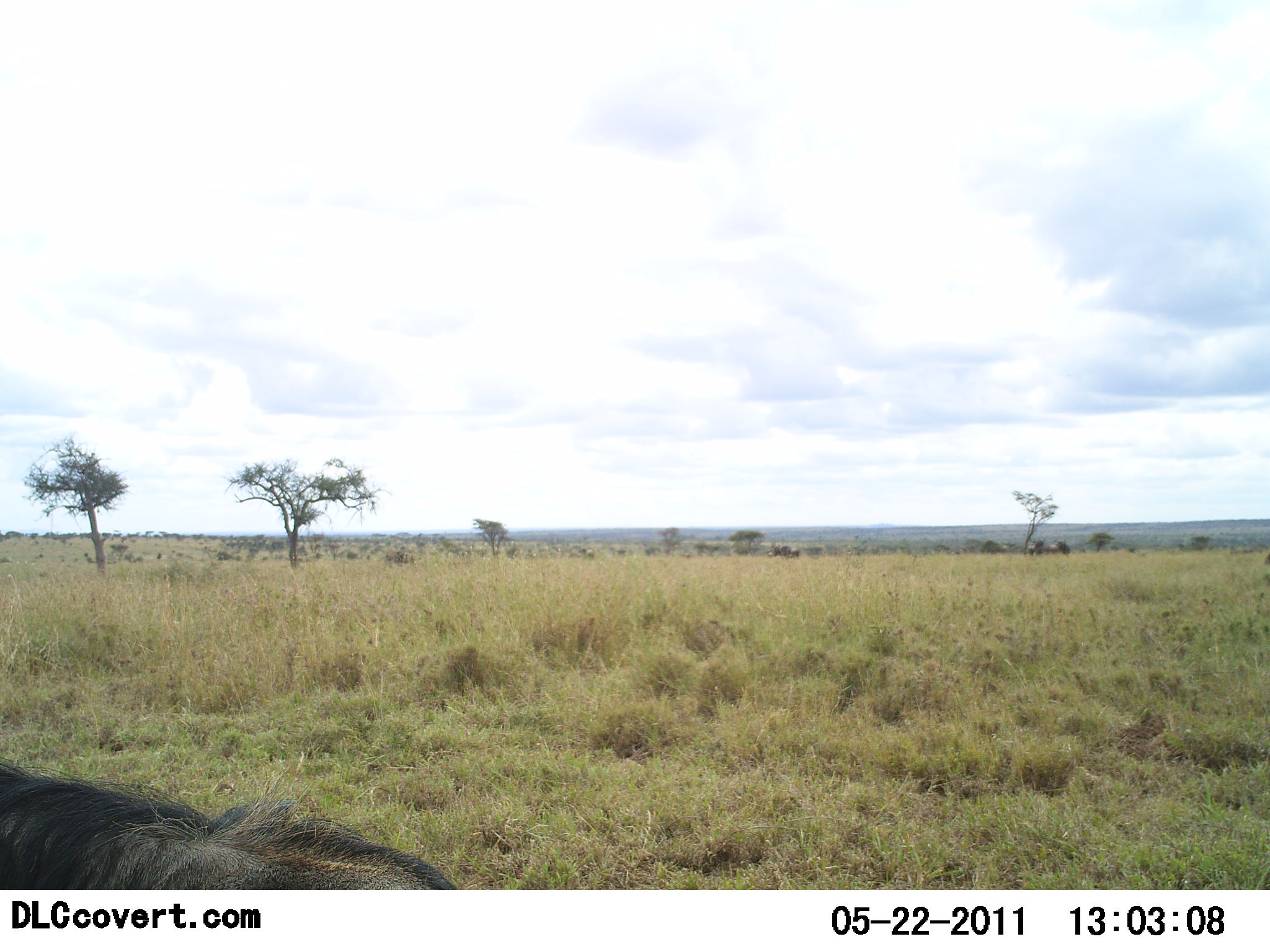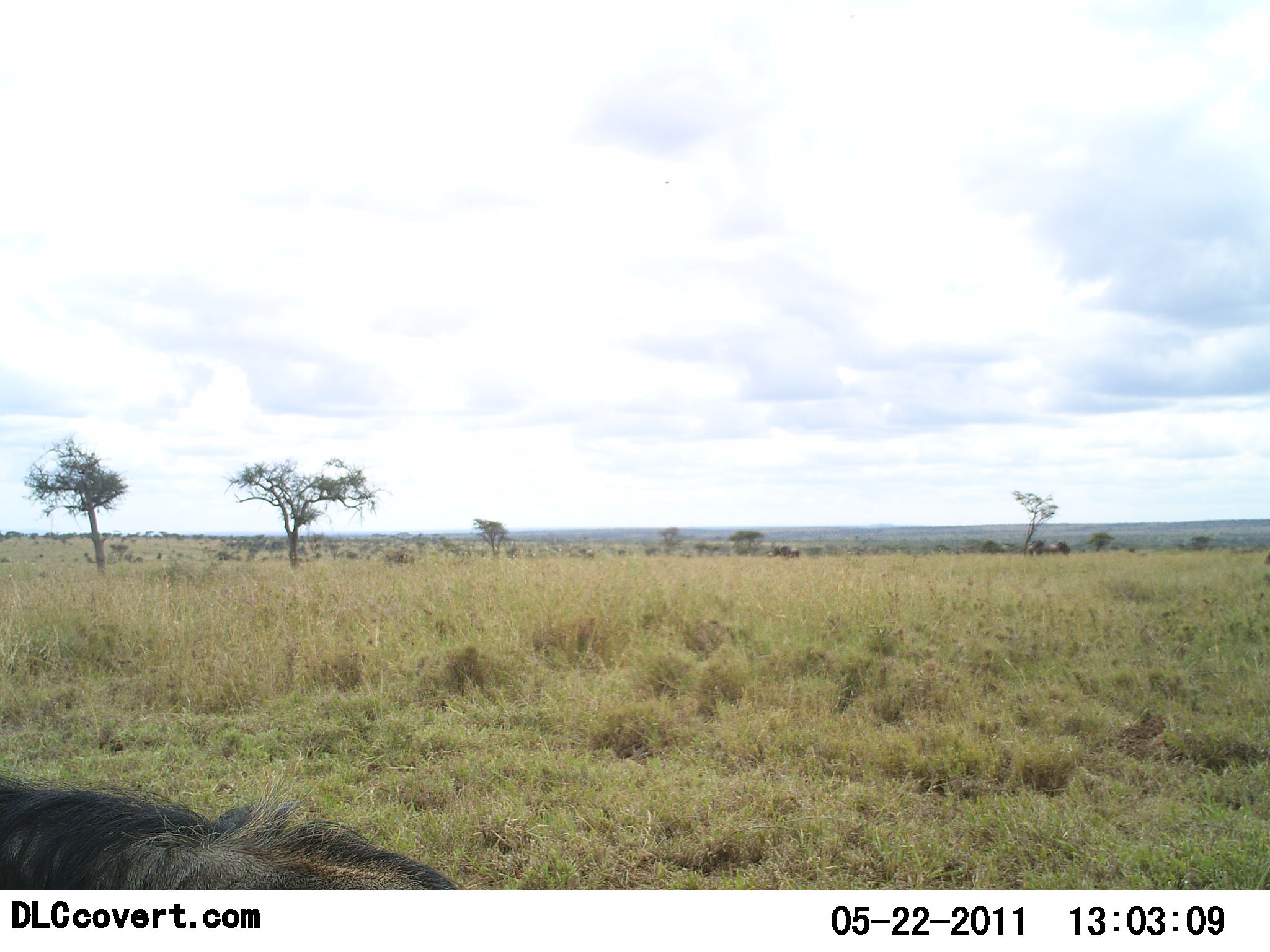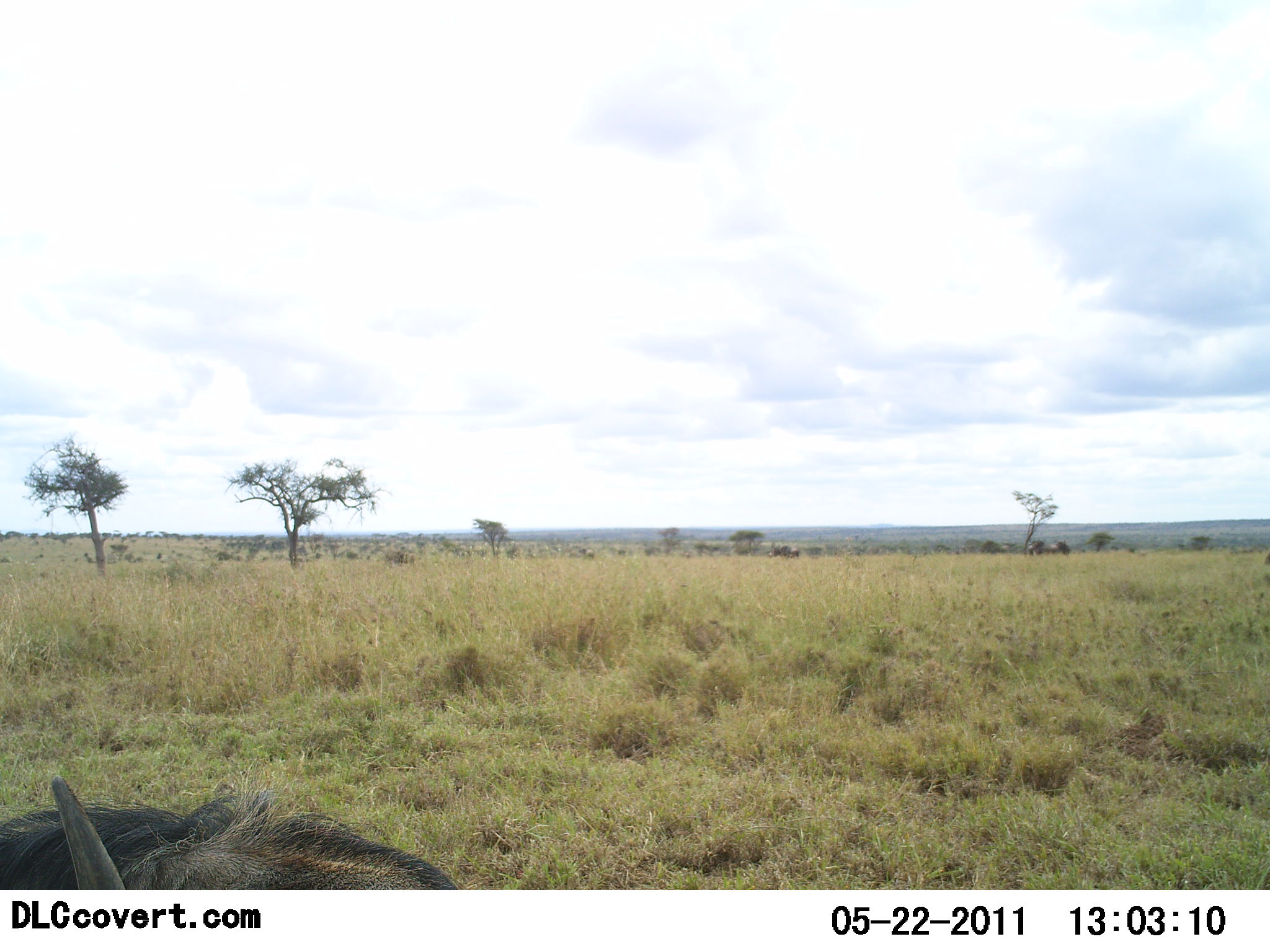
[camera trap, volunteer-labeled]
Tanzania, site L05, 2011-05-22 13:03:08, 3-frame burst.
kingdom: Animalia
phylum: Chordata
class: Mammalia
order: Artiodactyla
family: Bovidae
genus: Connochaetes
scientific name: Connochaetes taurinus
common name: blue wildebeest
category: wildebeest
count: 1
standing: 50%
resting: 42%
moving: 0%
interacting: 0%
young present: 0%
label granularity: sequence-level